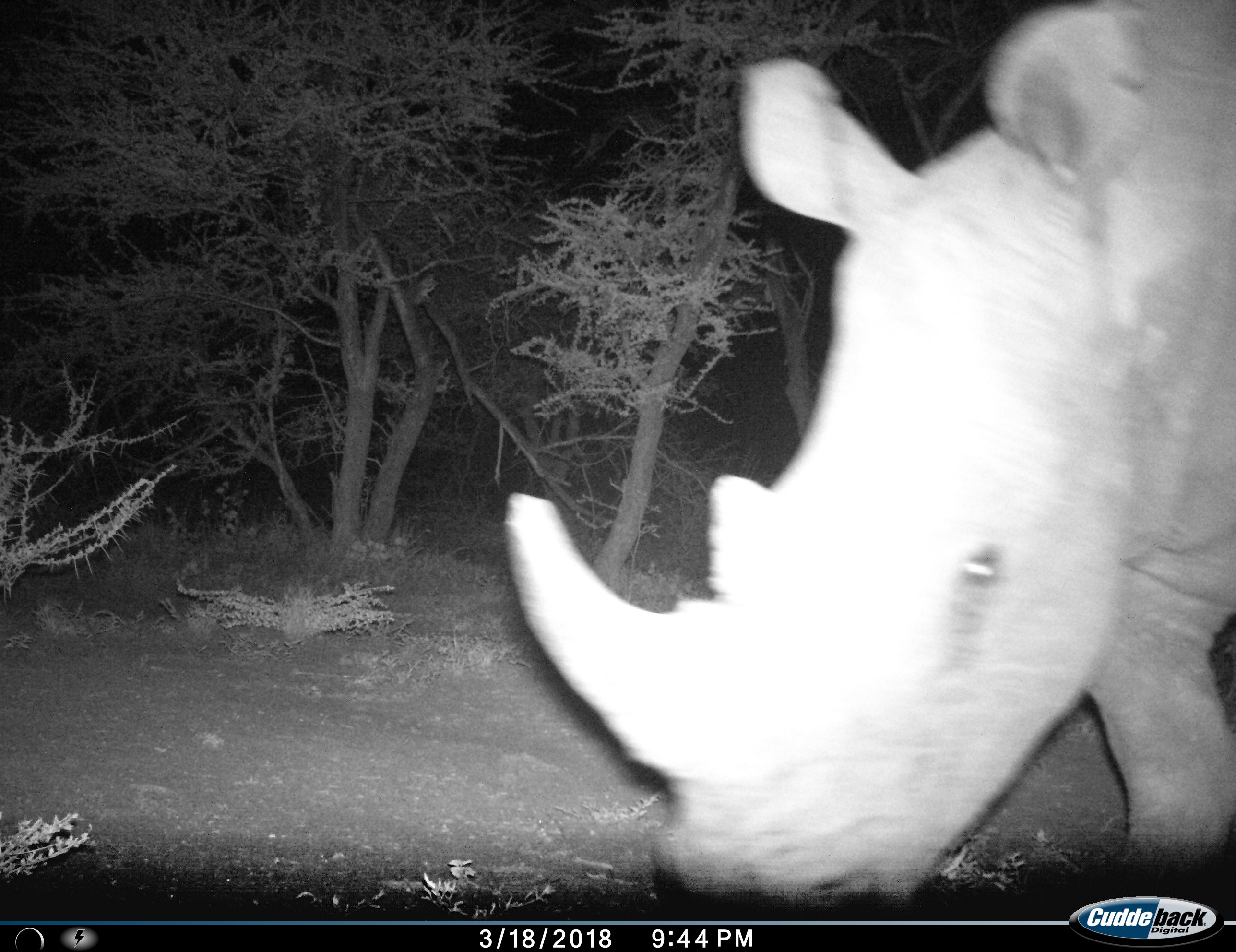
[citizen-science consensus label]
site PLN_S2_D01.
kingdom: Animalia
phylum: Chordata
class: Mammalia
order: Perissodactyla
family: Rhinocerotidae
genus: Ceratotherium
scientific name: Ceratotherium simum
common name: white rhinoceros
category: rhinoceroswhite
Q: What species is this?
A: Rhinoceroswhite (white rhinoceros) (Ceratotherium simum).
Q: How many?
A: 1.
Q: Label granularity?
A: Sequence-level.